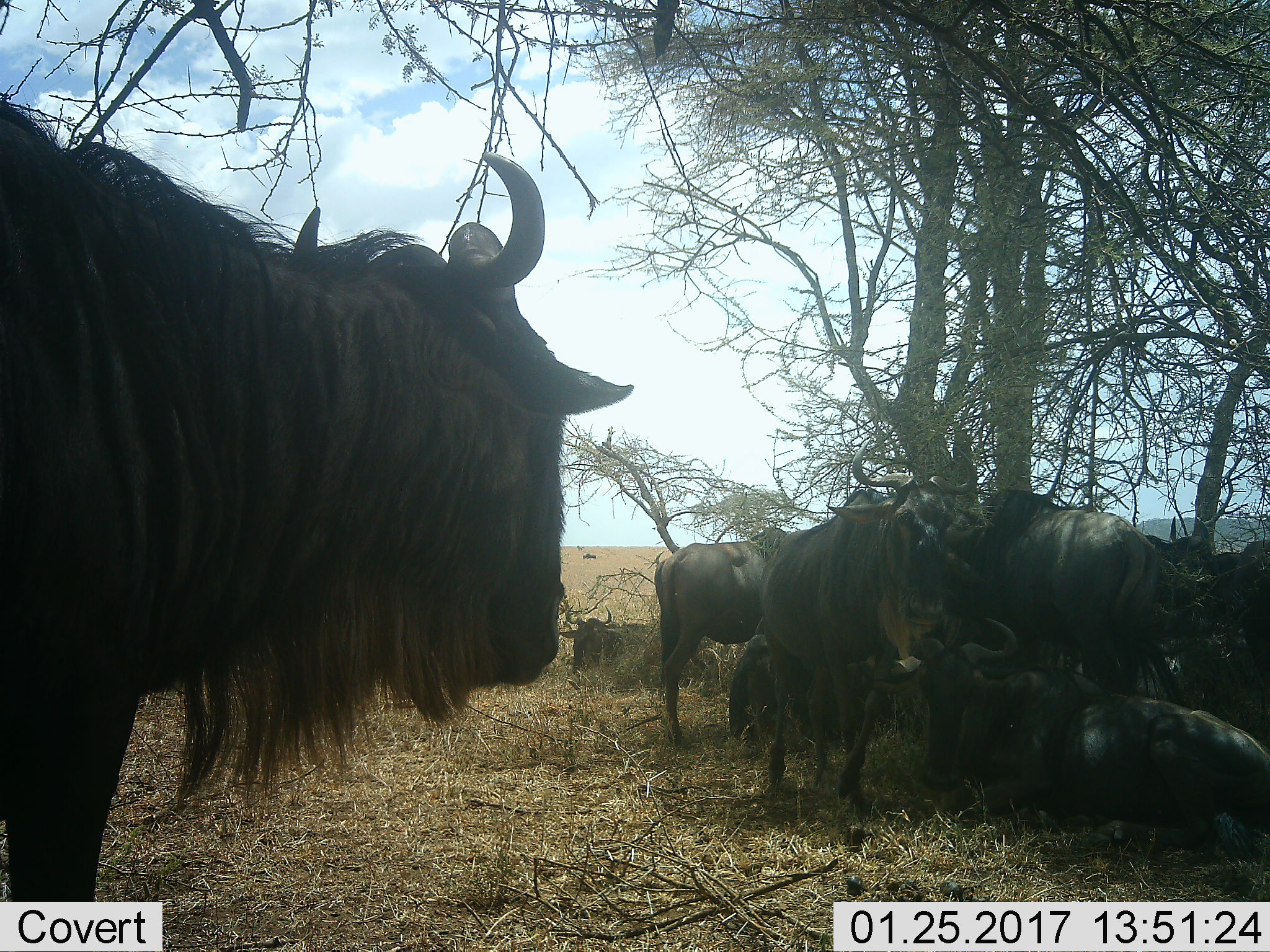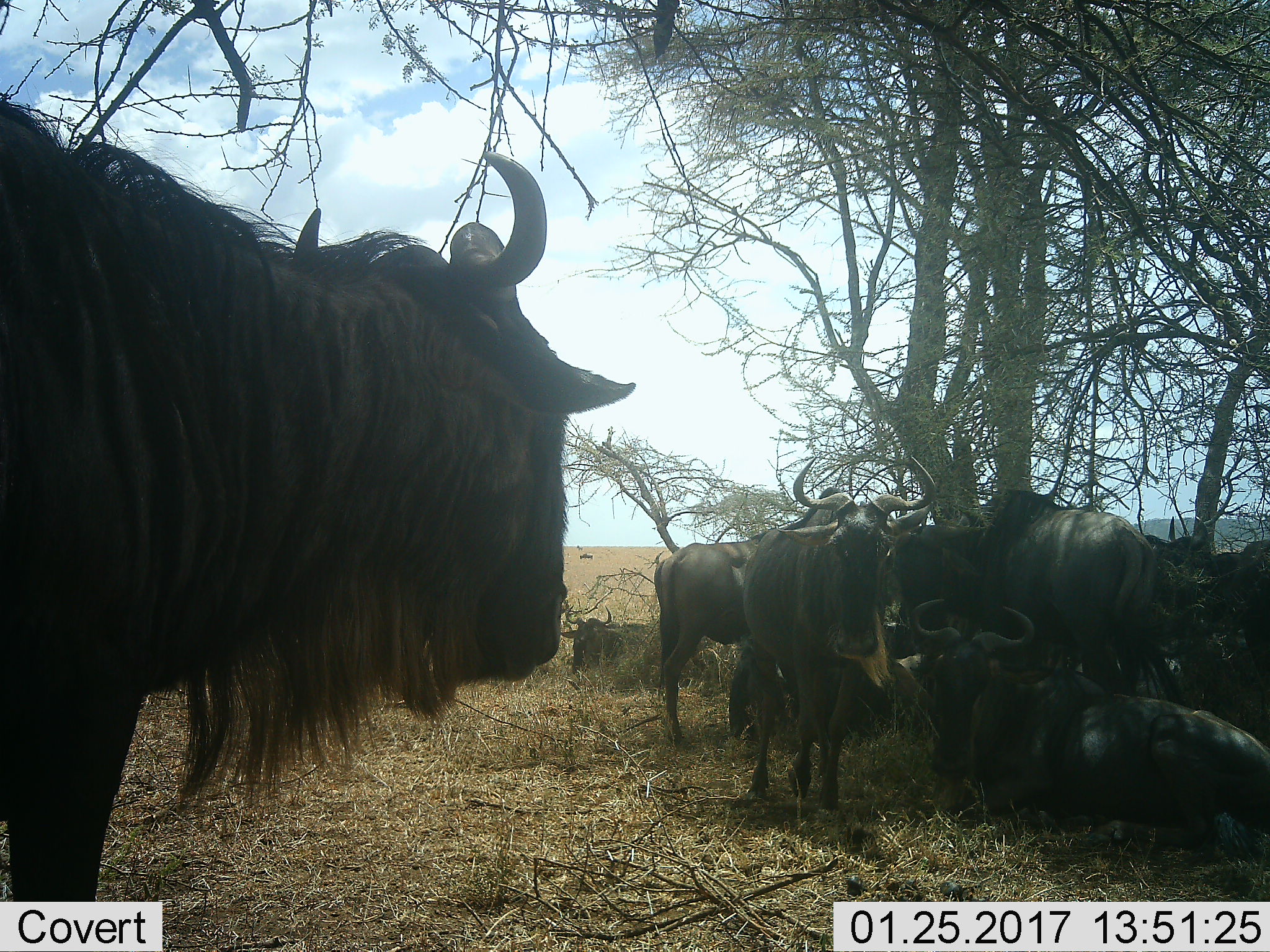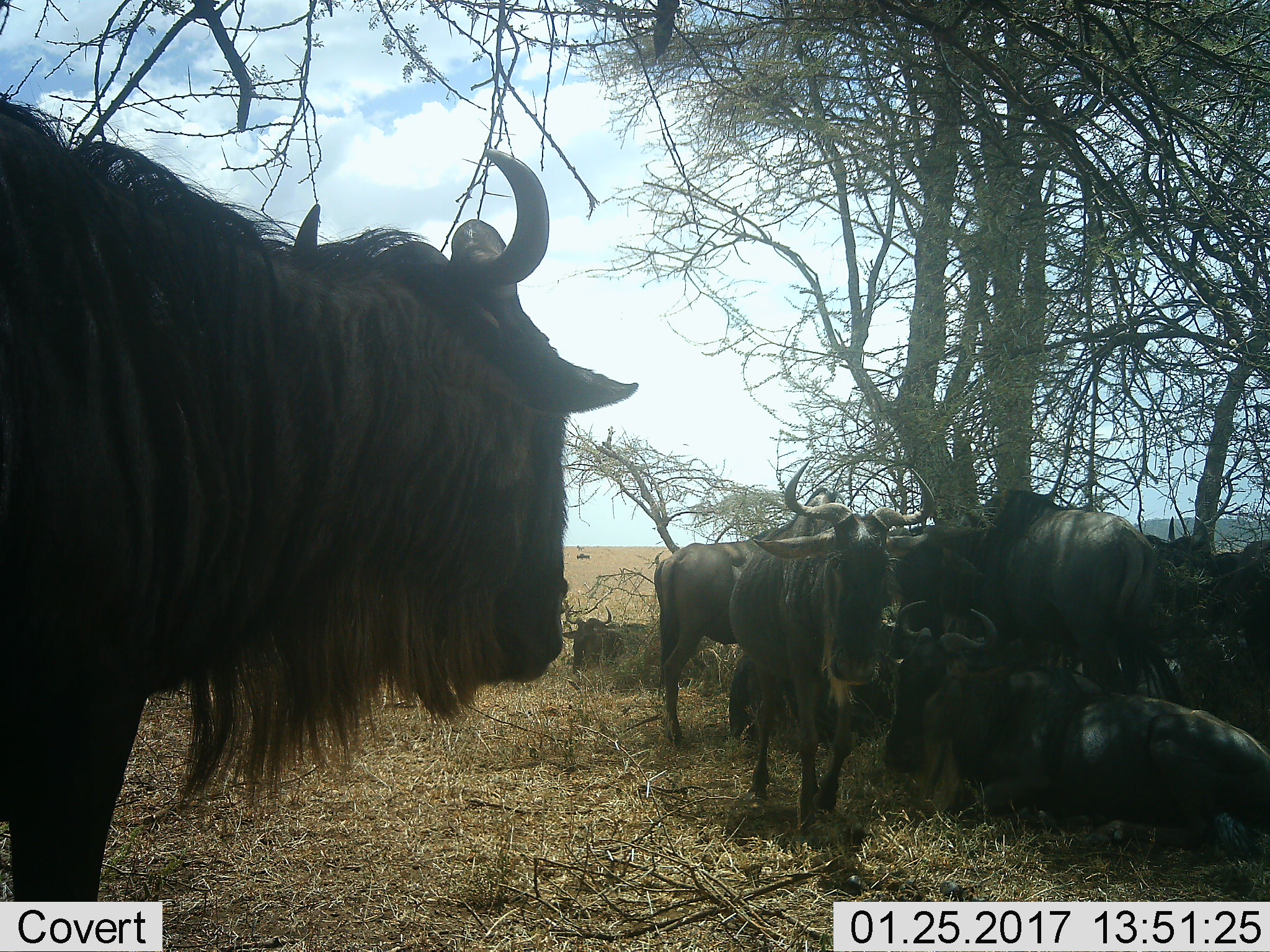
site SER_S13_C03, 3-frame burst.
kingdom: Animalia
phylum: Chordata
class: Mammalia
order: Artiodactyla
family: Bovidae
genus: Connochaetes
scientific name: Connochaetes taurinus taurinus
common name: blue wildebeest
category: wildebeestblue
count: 10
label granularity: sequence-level